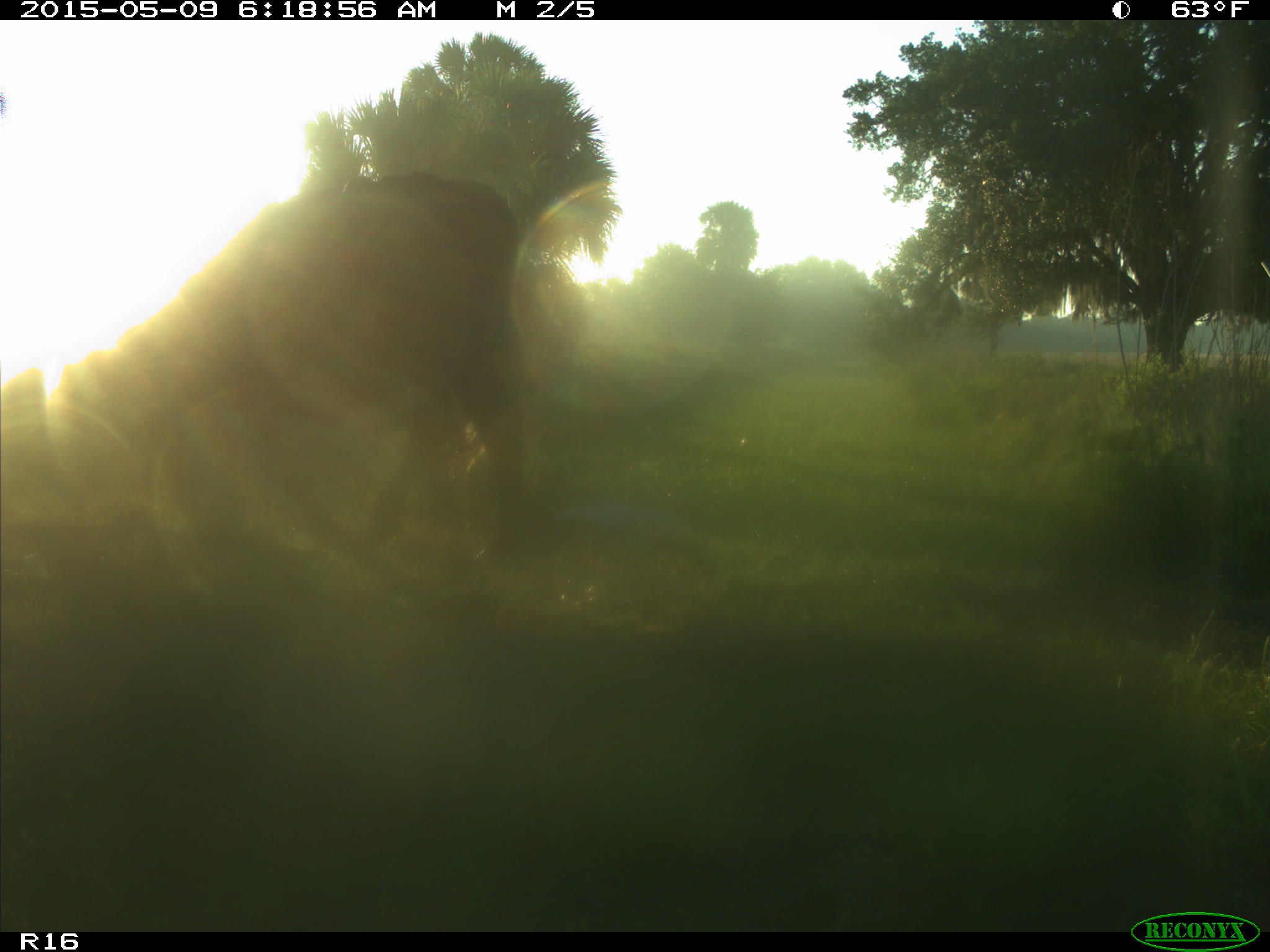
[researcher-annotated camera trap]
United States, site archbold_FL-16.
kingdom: Animalia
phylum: Chordata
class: Mammalia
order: Artiodactyla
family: Bovidae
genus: Bos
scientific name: Bos taurus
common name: domestic cow